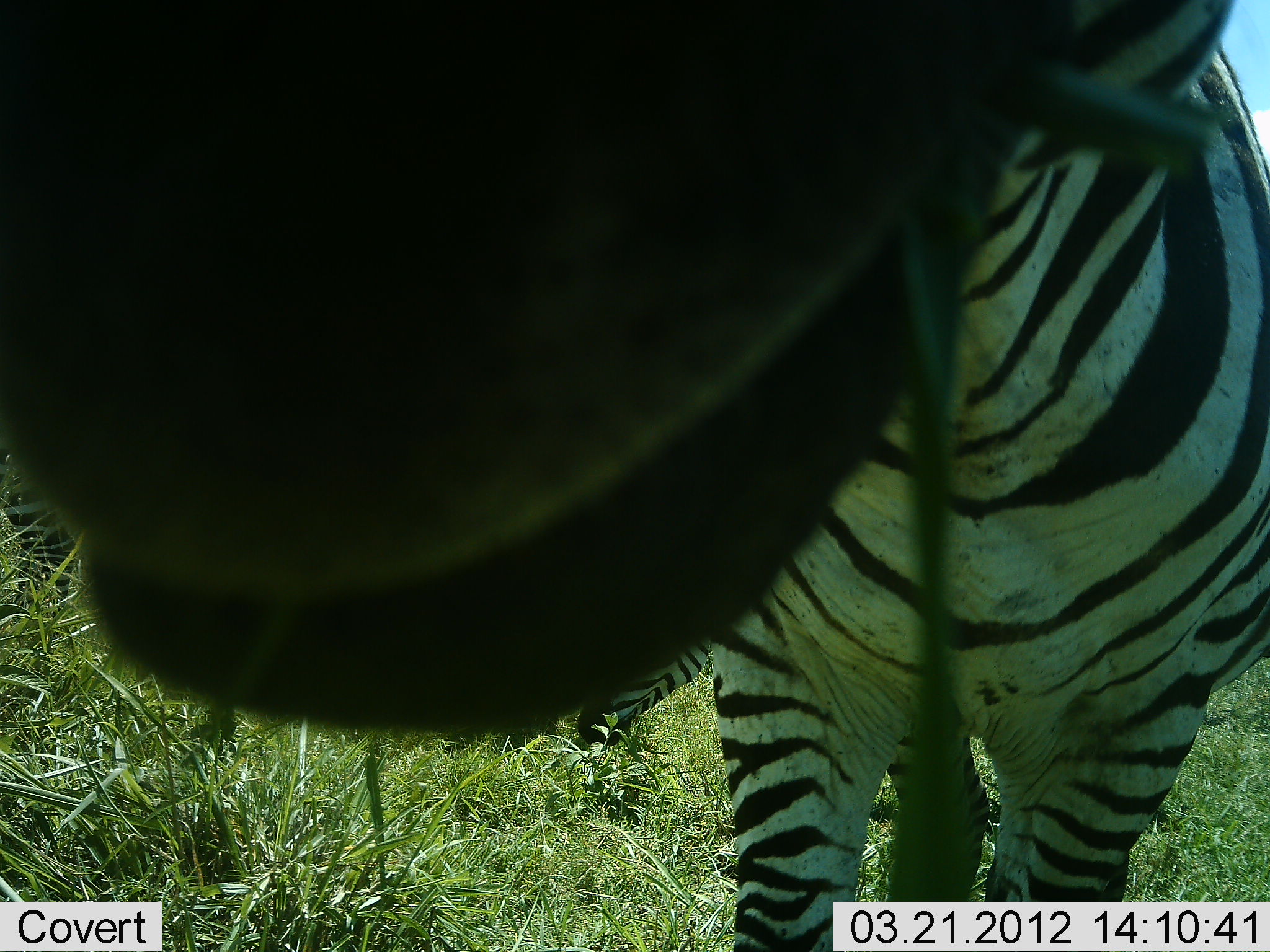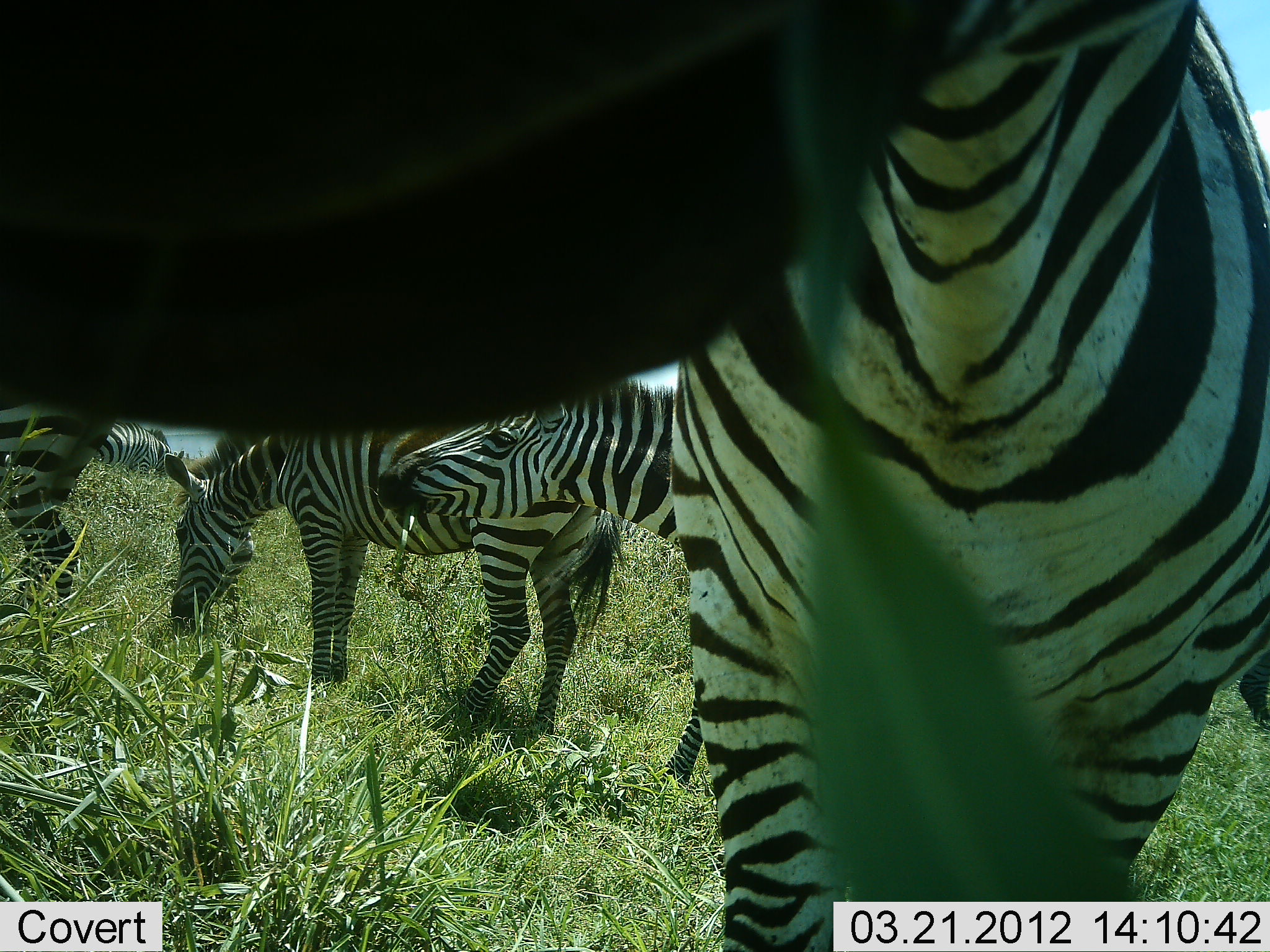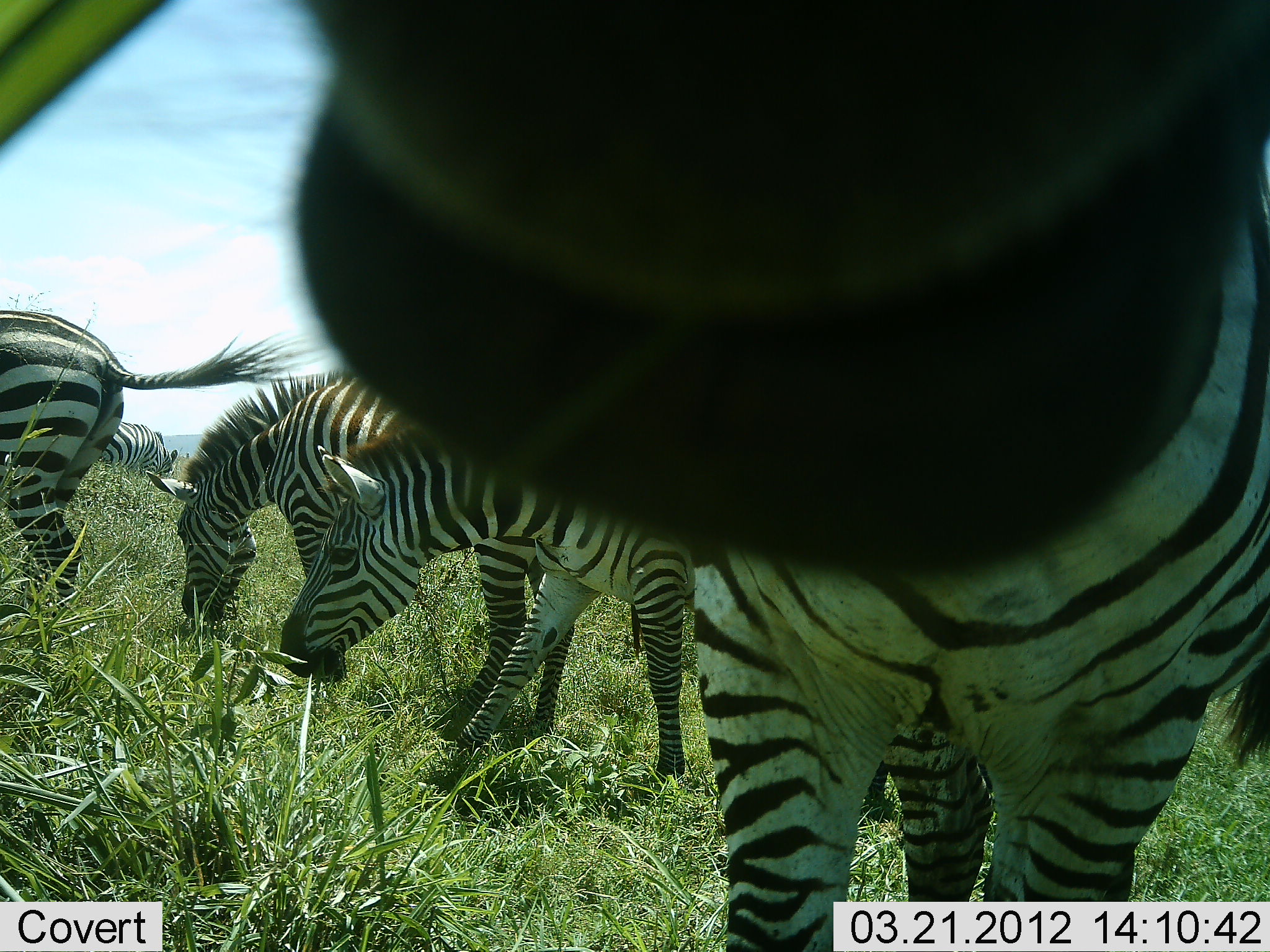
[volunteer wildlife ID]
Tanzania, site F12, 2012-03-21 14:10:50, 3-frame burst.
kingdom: Animalia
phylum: Chordata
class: Mammalia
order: Perissodactyla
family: Equidae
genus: Equus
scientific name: Equus quagga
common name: plains zebra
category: zebra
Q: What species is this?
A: Zebra (plains zebra) (Equus quagga).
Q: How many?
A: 5.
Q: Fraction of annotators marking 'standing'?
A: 35%.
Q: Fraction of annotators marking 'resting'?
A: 0%.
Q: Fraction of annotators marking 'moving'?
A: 10%.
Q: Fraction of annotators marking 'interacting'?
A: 5%.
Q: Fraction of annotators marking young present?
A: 0%.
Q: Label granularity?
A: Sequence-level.